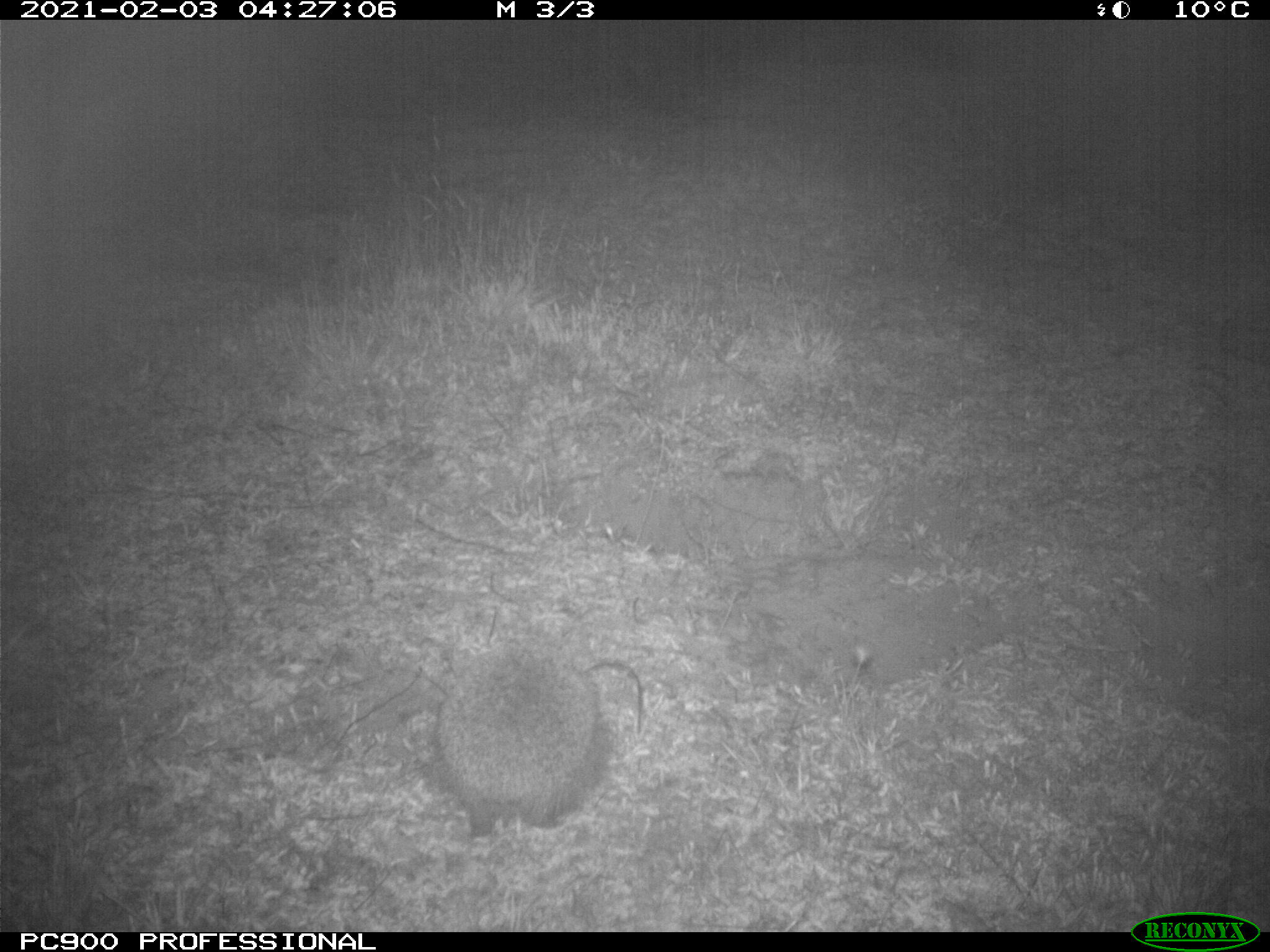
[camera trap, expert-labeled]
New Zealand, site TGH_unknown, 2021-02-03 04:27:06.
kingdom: Animalia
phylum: Chordata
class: Mammalia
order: Eulipotyphla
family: Erinaceidae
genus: Erinaceus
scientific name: Erinaceus europaeus europaeus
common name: european hedgehog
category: hedgehog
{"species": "hedgehog (european hedgehog) (Erinaceus europaeus europaeus)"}